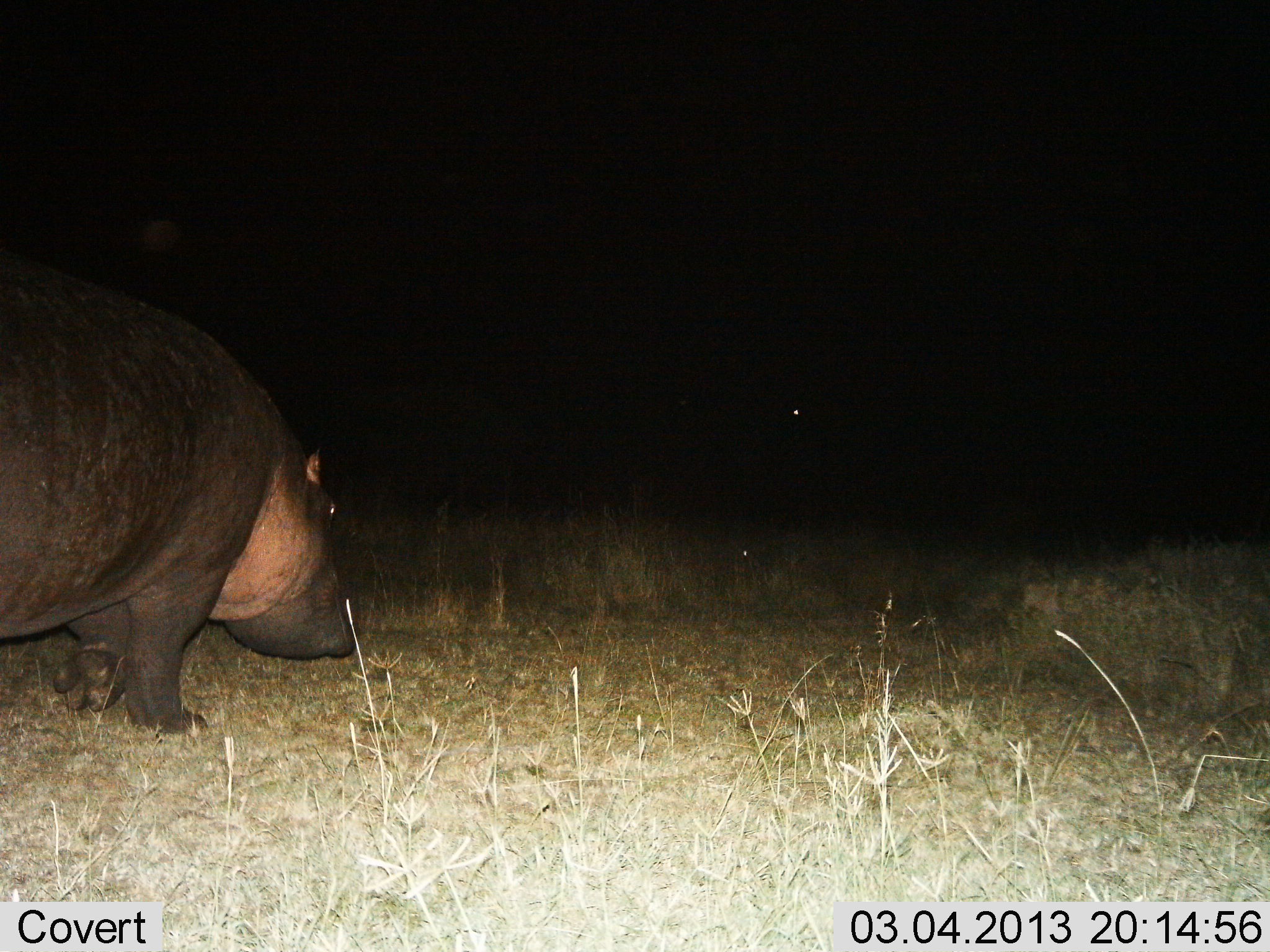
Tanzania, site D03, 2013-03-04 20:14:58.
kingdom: Animalia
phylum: Chordata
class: Mammalia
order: Artiodactyla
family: Hippopotamidae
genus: Hippopotamus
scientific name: Hippopotamus amphibius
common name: hippopotamus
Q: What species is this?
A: Hippopotamus (Hippopotamus amphibius).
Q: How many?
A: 1.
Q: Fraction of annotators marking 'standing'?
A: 45%.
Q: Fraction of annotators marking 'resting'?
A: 3%.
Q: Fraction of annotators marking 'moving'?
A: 38%.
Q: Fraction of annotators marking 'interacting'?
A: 0%.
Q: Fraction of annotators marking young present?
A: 0%.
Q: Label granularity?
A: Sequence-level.